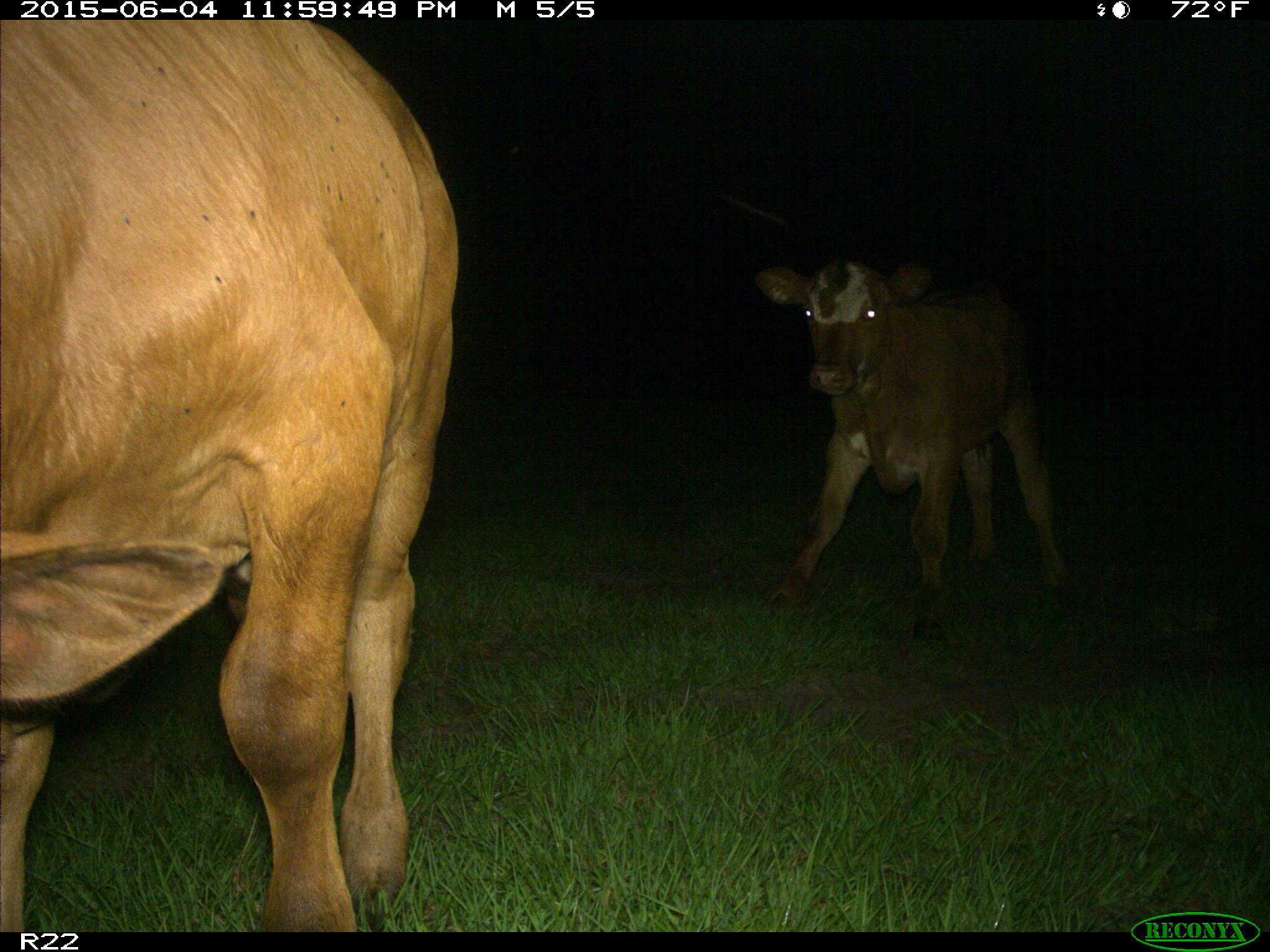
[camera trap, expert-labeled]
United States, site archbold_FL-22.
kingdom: Animalia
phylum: Chordata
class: Mammalia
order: Artiodactyla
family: Bovidae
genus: Bos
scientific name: Bos taurus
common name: domestic cow